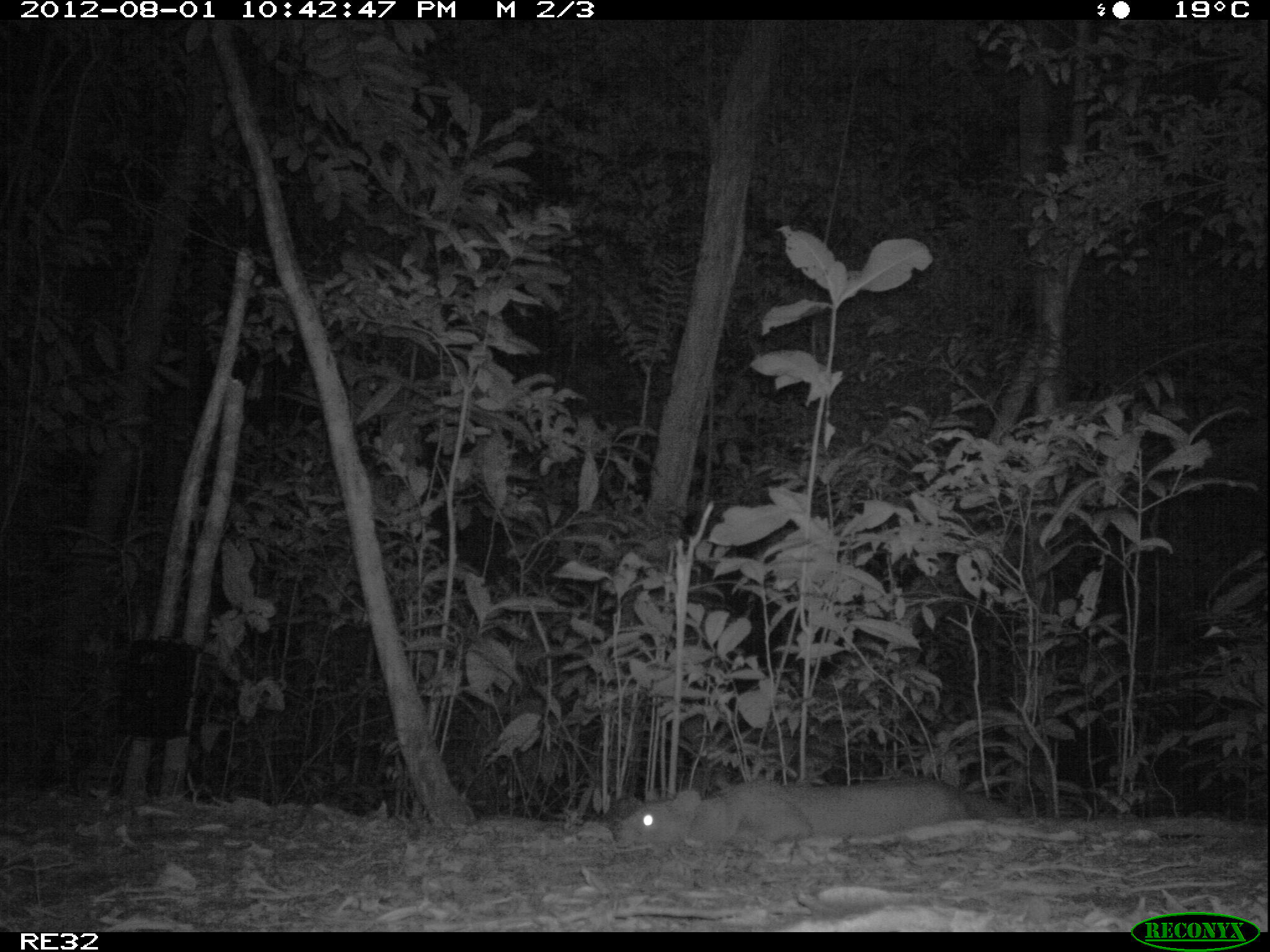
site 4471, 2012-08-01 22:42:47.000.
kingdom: Animalia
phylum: Chordata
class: Mammalia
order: Carnivora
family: Eupleridae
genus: Cryptoprocta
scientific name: Cryptoprocta ferox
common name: fossa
Cryptoprocta ferox (fossa), count 1.